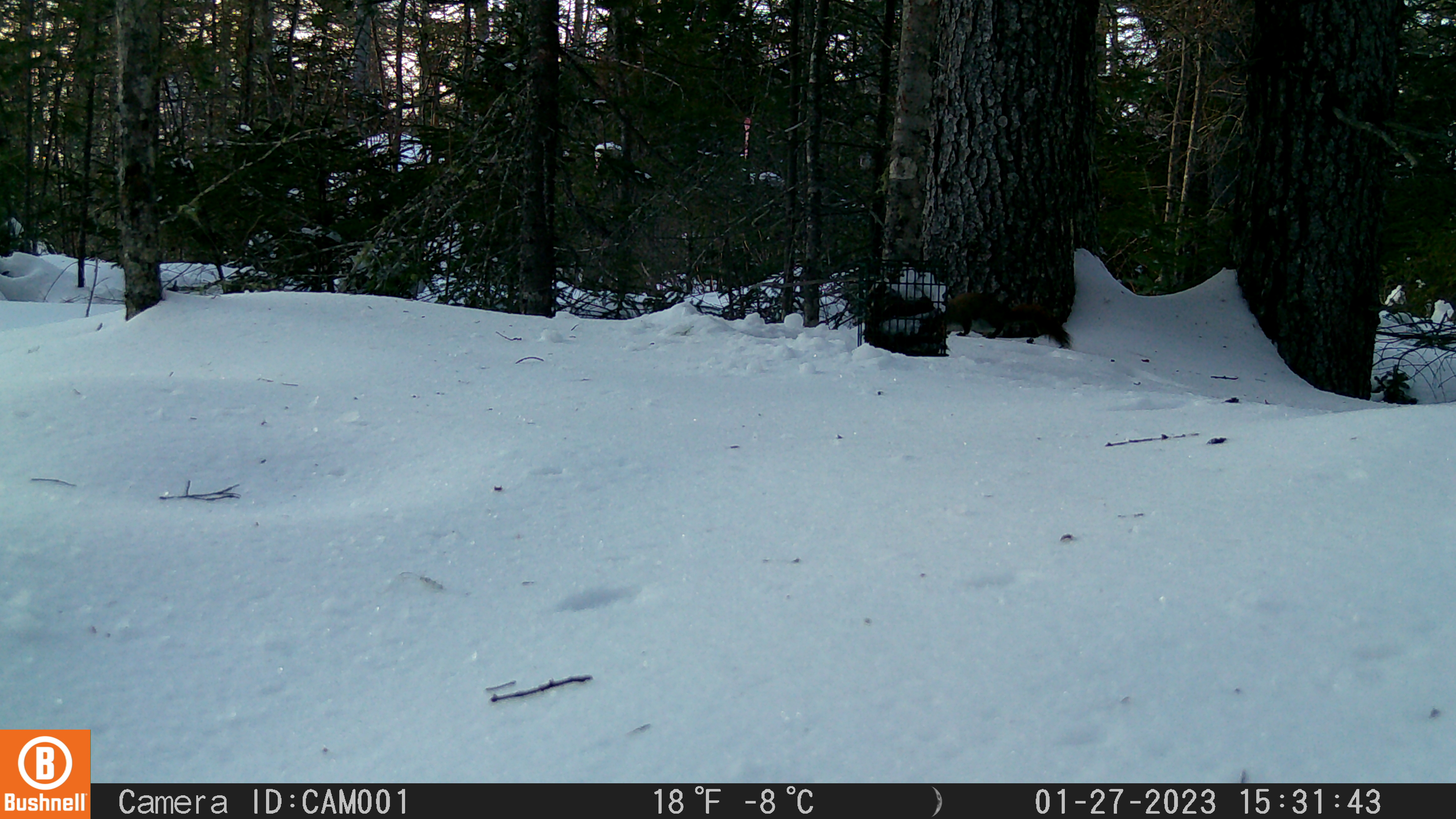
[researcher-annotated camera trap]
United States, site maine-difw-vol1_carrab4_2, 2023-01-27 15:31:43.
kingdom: Animalia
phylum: Chordata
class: Mammalia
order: Rodentia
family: Sciuridae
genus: Tamiasciurus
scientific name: Tamiasciurus hudsonicus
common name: red squirrel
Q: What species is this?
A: Red squirrel (Tamiasciurus hudsonicus).